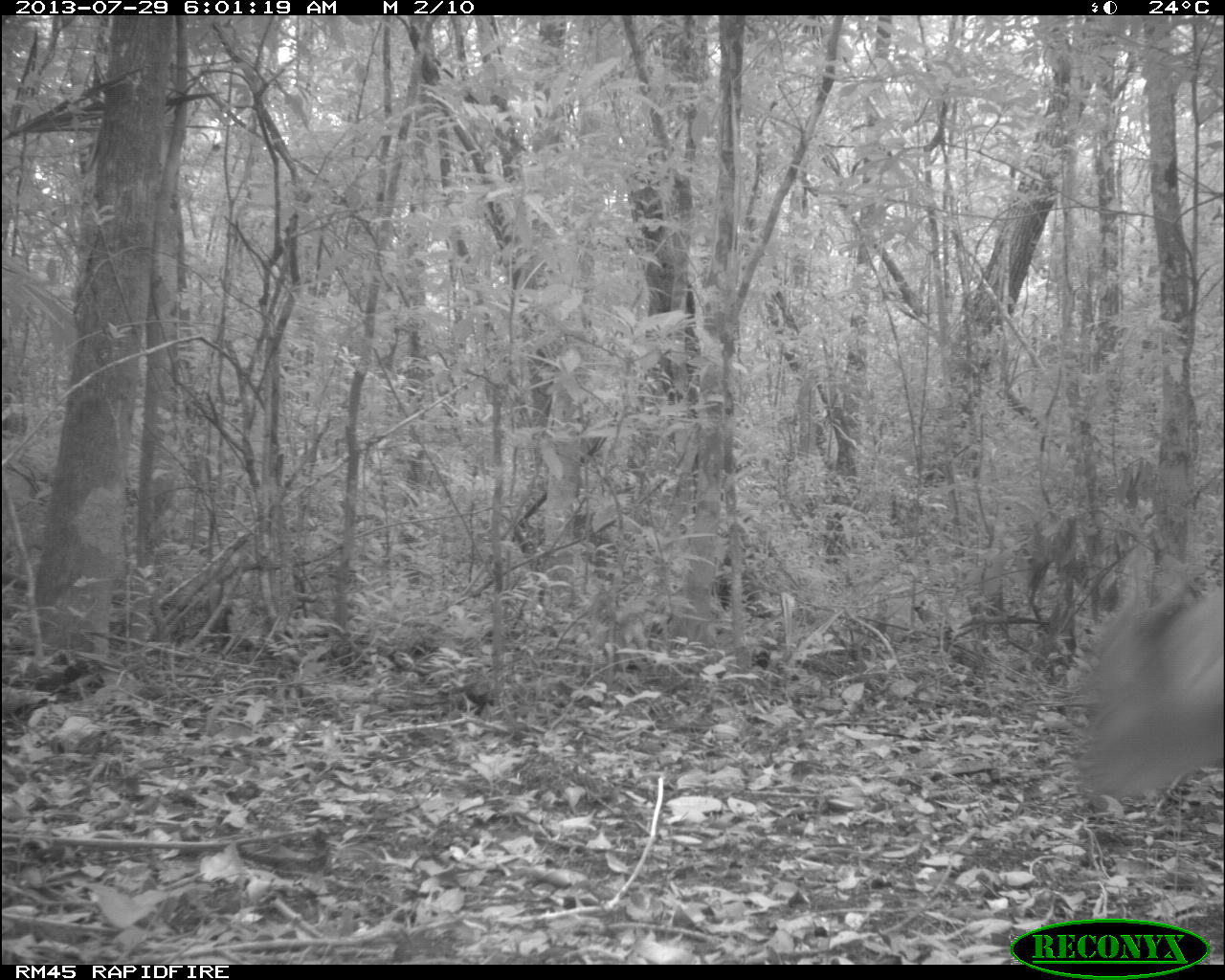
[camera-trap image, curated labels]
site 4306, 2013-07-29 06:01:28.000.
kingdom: Animalia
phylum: Chordata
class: Mammalia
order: Artiodactyla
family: Cervidae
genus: Mazama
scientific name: Mazama temama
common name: central american red brocket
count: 1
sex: male